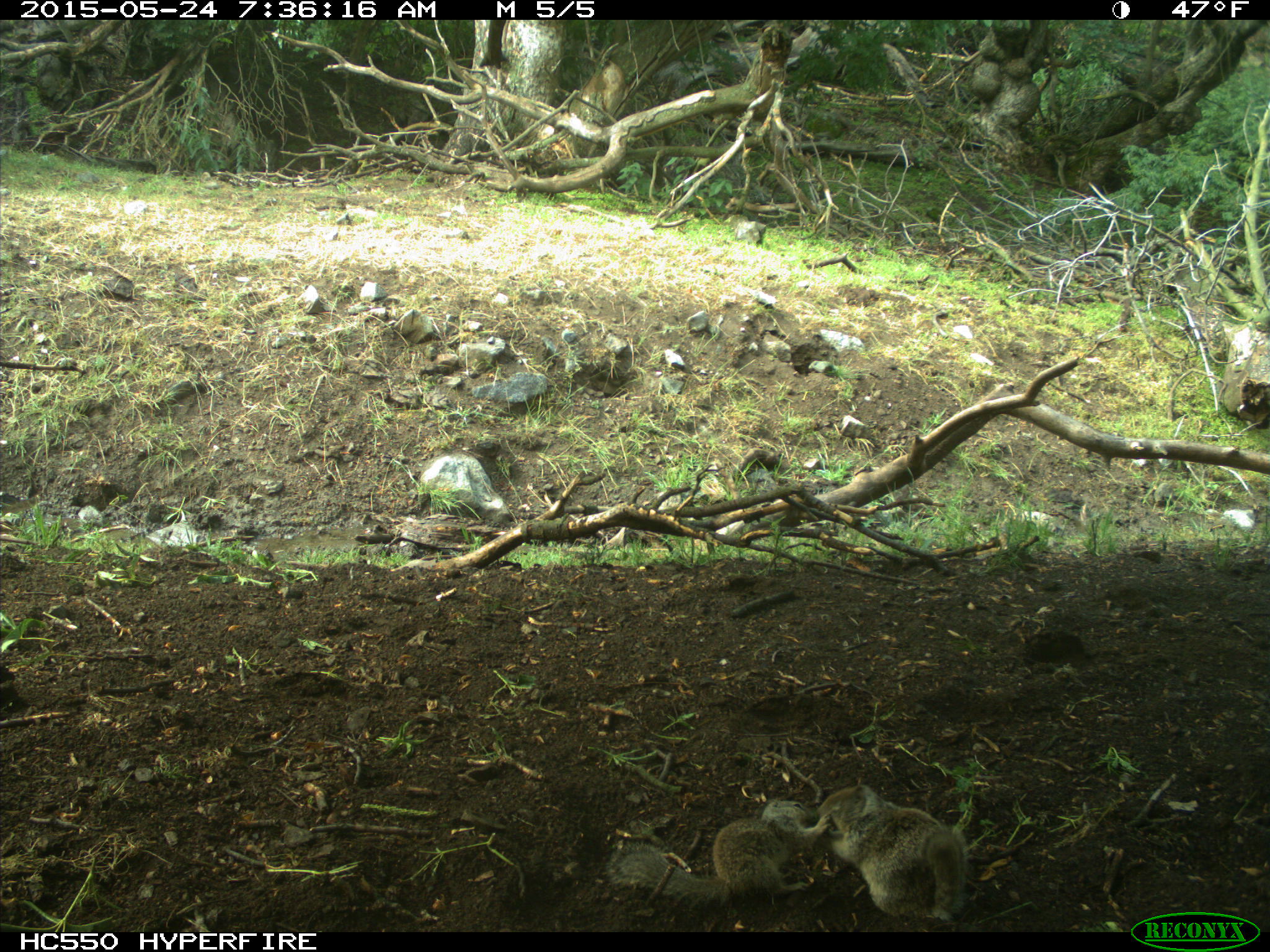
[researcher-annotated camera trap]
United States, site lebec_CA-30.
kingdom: Animalia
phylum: Chordata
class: Mammalia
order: Rodentia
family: Sciuridae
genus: Otospermophilus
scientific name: Otospermophilus beecheyi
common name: california ground squirrel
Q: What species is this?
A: Otospermophilus beecheyi (california ground squirrel).